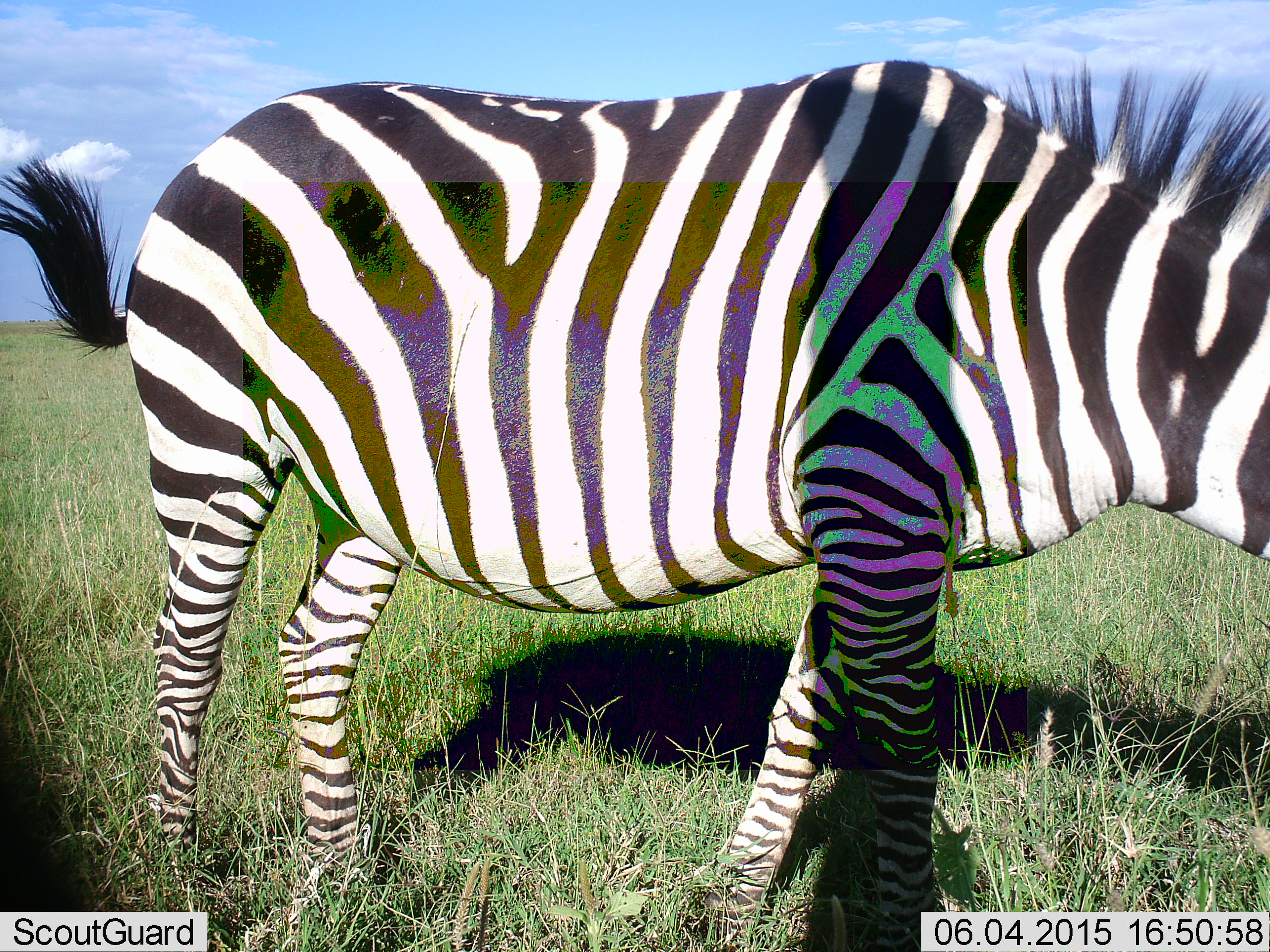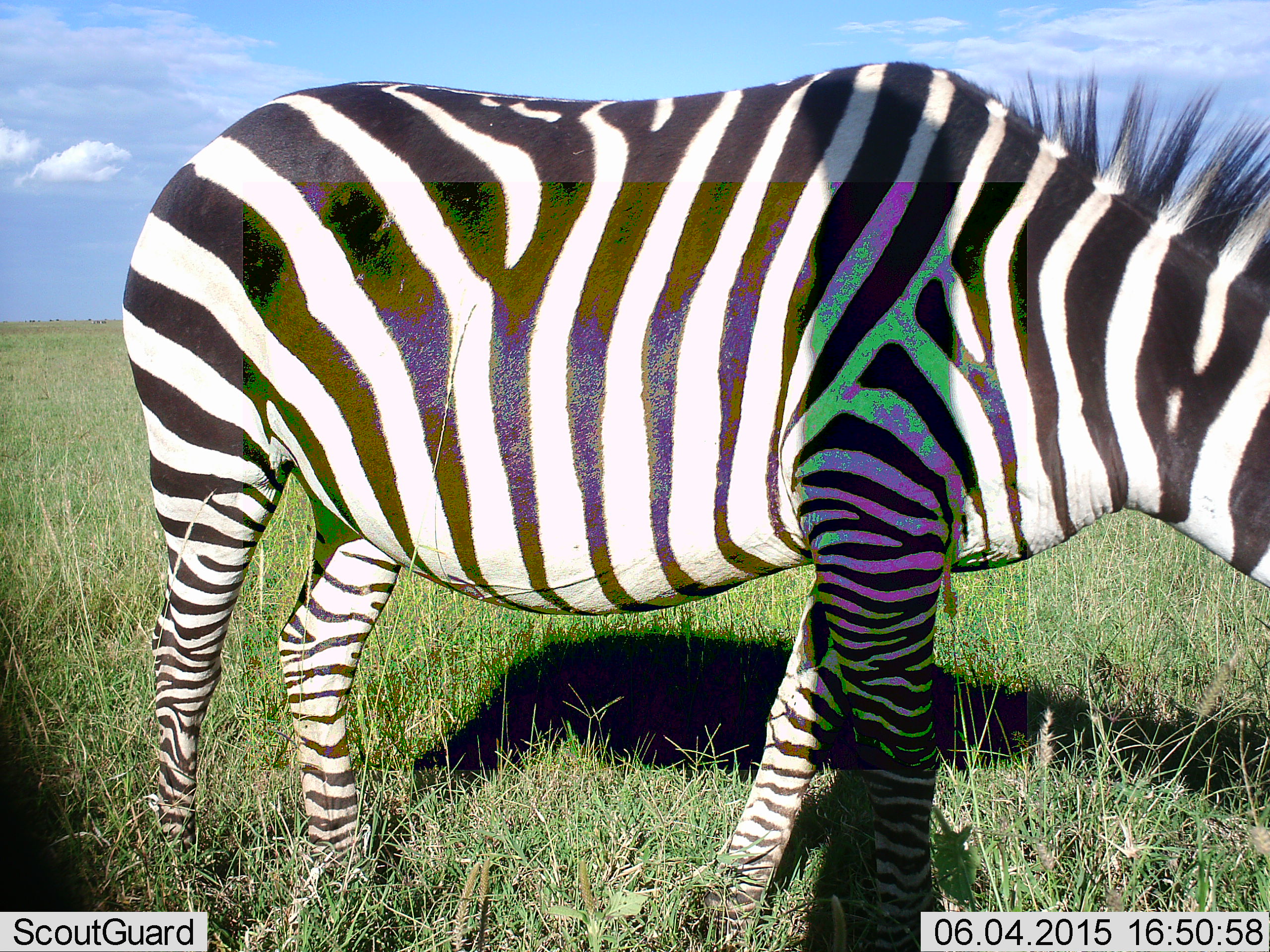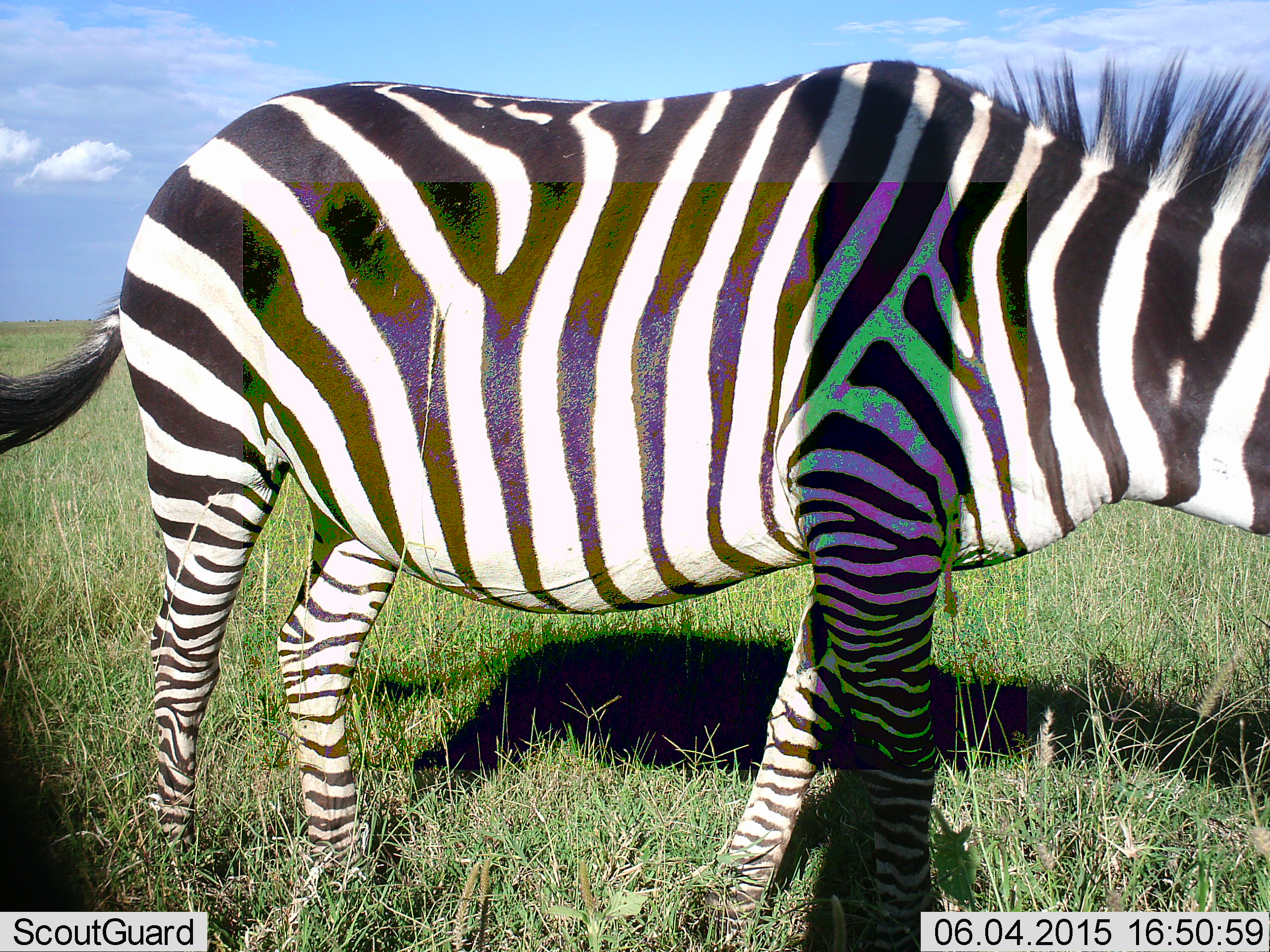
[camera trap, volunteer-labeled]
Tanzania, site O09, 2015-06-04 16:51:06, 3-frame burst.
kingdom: Animalia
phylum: Chordata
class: Mammalia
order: Perissodactyla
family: Equidae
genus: Equus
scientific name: Equus quagga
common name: plains zebra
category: zebra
Zebra (plains zebra) (Equus quagga), count 1. Behavior (volunteer vote fractions): standing 70%, resting 0%, moving 20%, interacting 0%. Young present (vote fraction): 0%. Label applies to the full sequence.